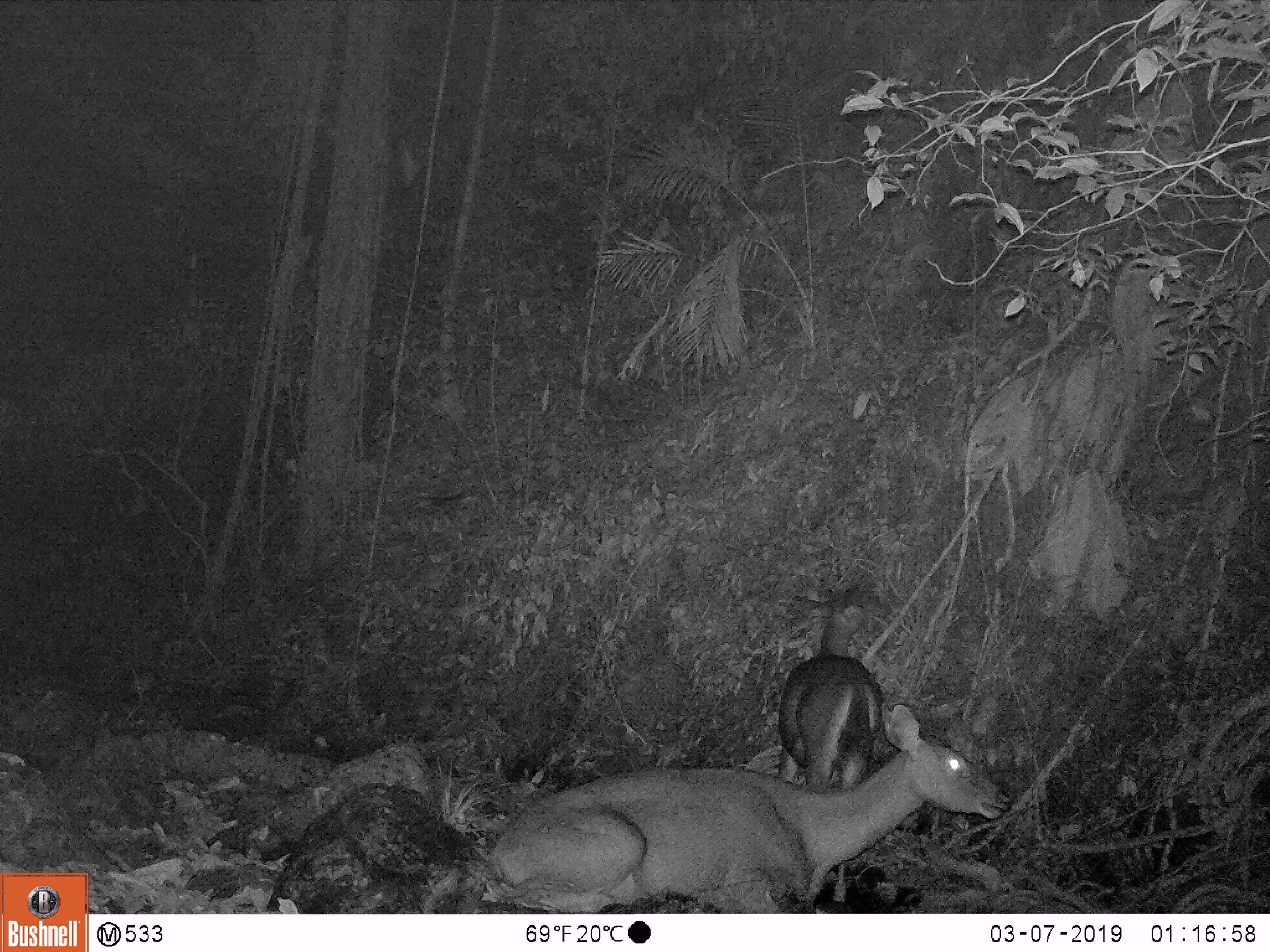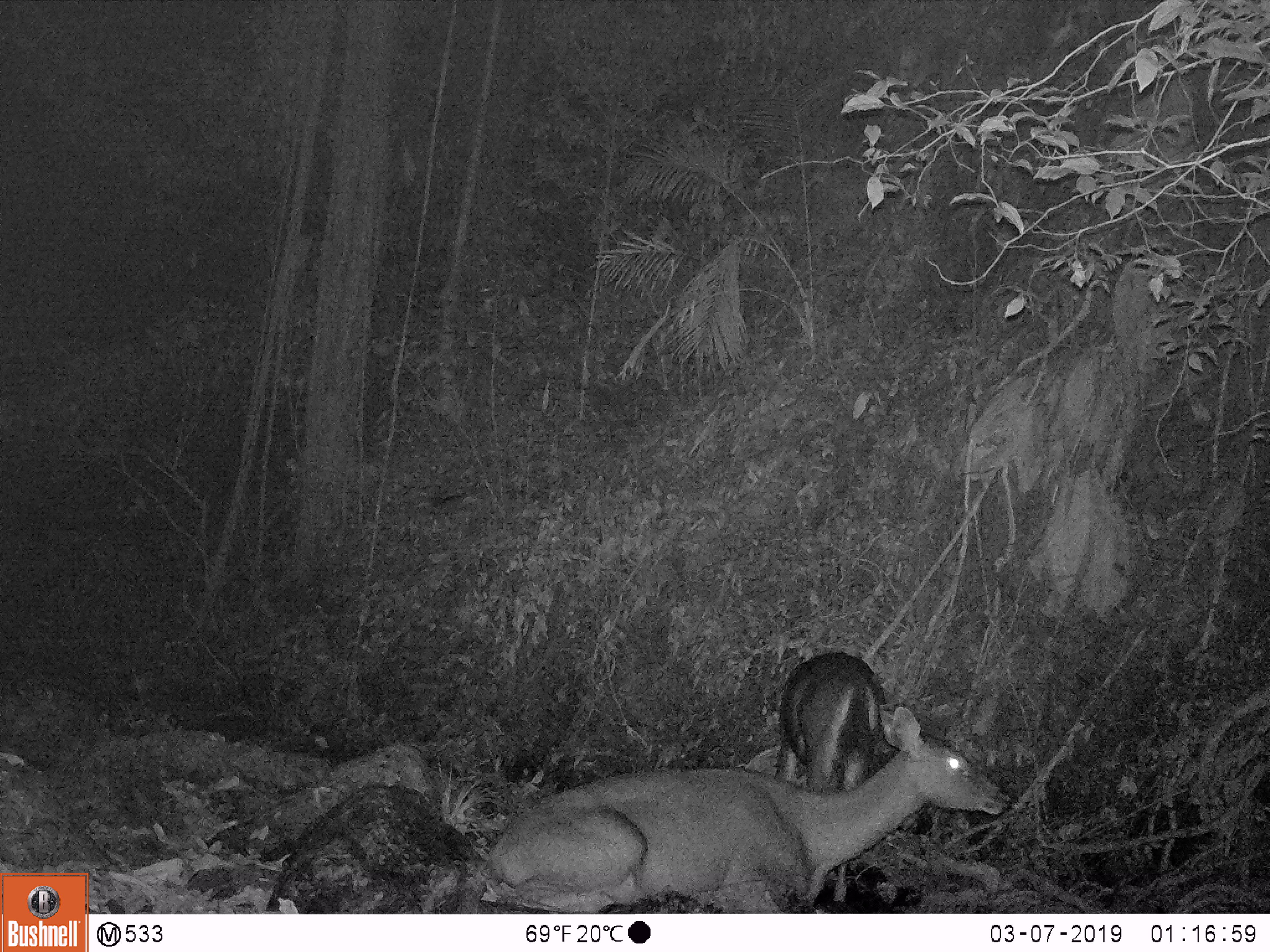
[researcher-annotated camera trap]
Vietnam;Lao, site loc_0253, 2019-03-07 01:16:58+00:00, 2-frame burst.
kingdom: Animalia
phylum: Chordata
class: Mammalia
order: Artiodactyla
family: Cervidae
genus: Rusa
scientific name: Rusa unicolor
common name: sambar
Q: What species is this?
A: Sambar (Rusa unicolor).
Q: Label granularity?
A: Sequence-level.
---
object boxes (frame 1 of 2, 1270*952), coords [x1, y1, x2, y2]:
sambar: [489, 703, 1009, 914]; [778, 595, 883, 792]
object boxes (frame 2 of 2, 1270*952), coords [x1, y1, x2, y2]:
sambar: [488, 706, 1009, 913]; [776, 650, 887, 906]